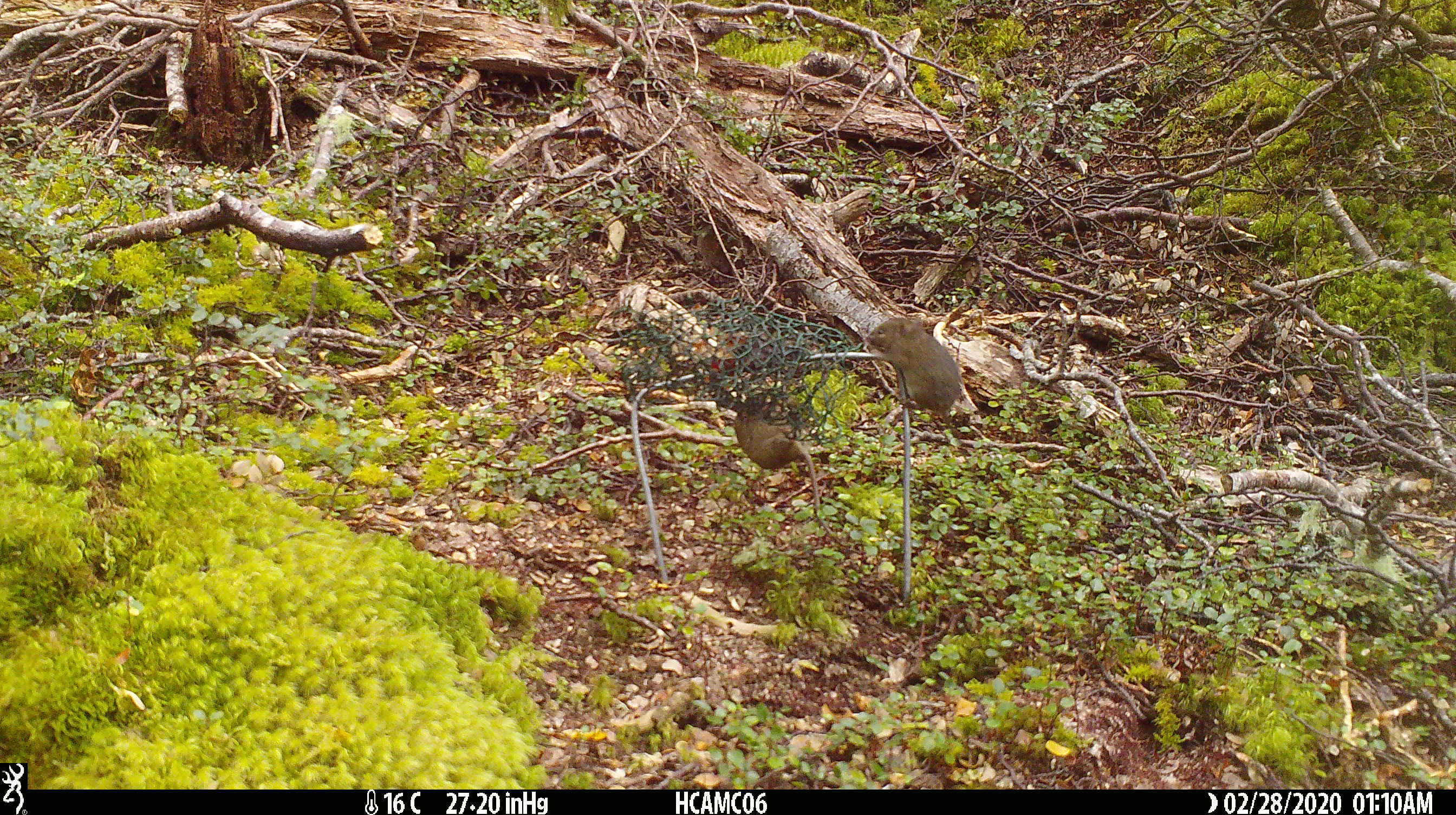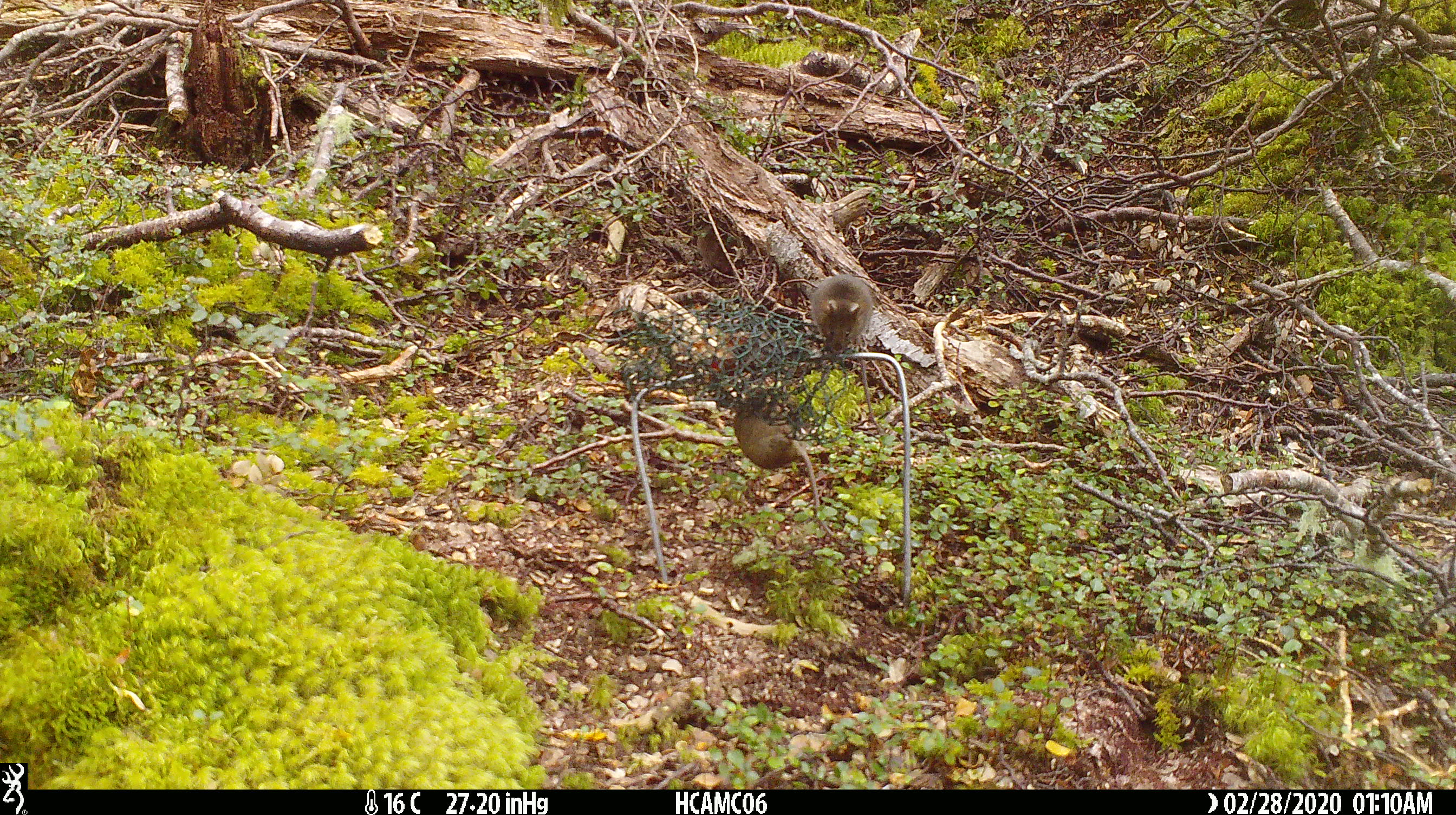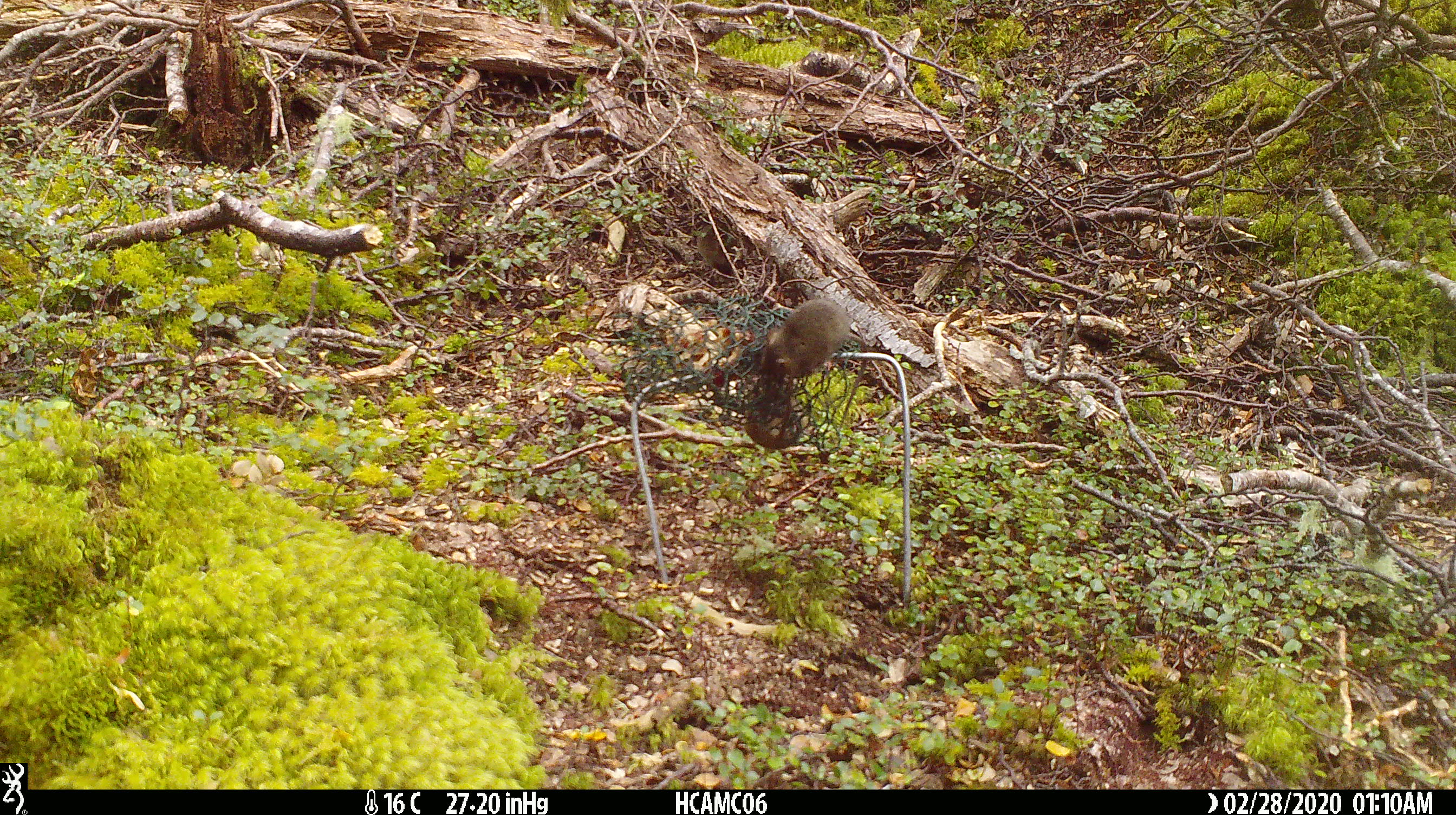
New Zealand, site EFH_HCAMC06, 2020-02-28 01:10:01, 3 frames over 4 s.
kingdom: Animalia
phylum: Chordata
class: Mammalia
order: Rodentia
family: Muridae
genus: Mus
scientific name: Mus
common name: mouse